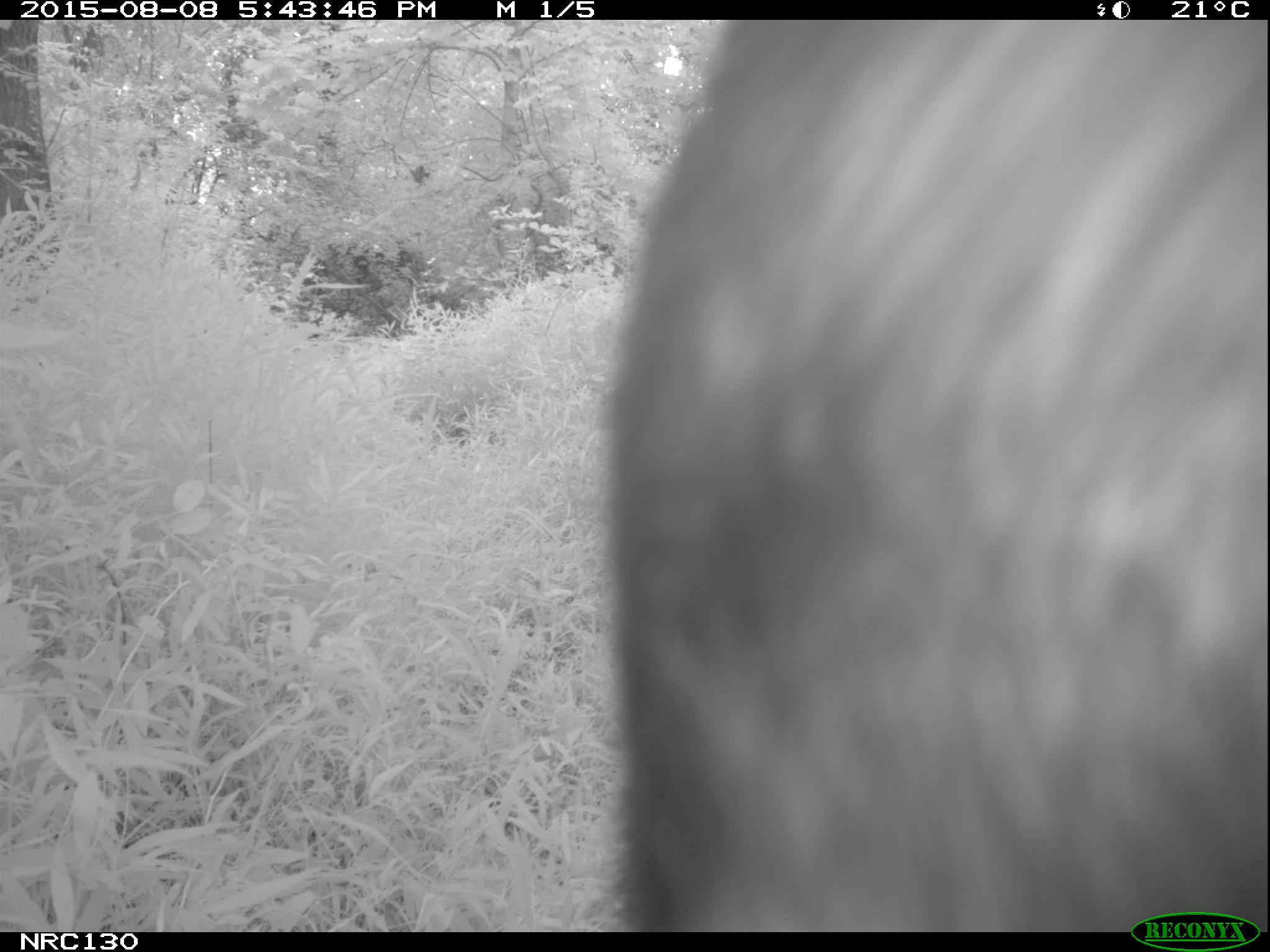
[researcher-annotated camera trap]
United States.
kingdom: Animalia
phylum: Chordata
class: Mammalia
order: Carnivora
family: Ursidae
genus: Ursus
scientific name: Ursus americanus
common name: american black bear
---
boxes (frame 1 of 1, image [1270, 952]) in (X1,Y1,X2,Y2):
American Black Bear: (578,0,1268,924)